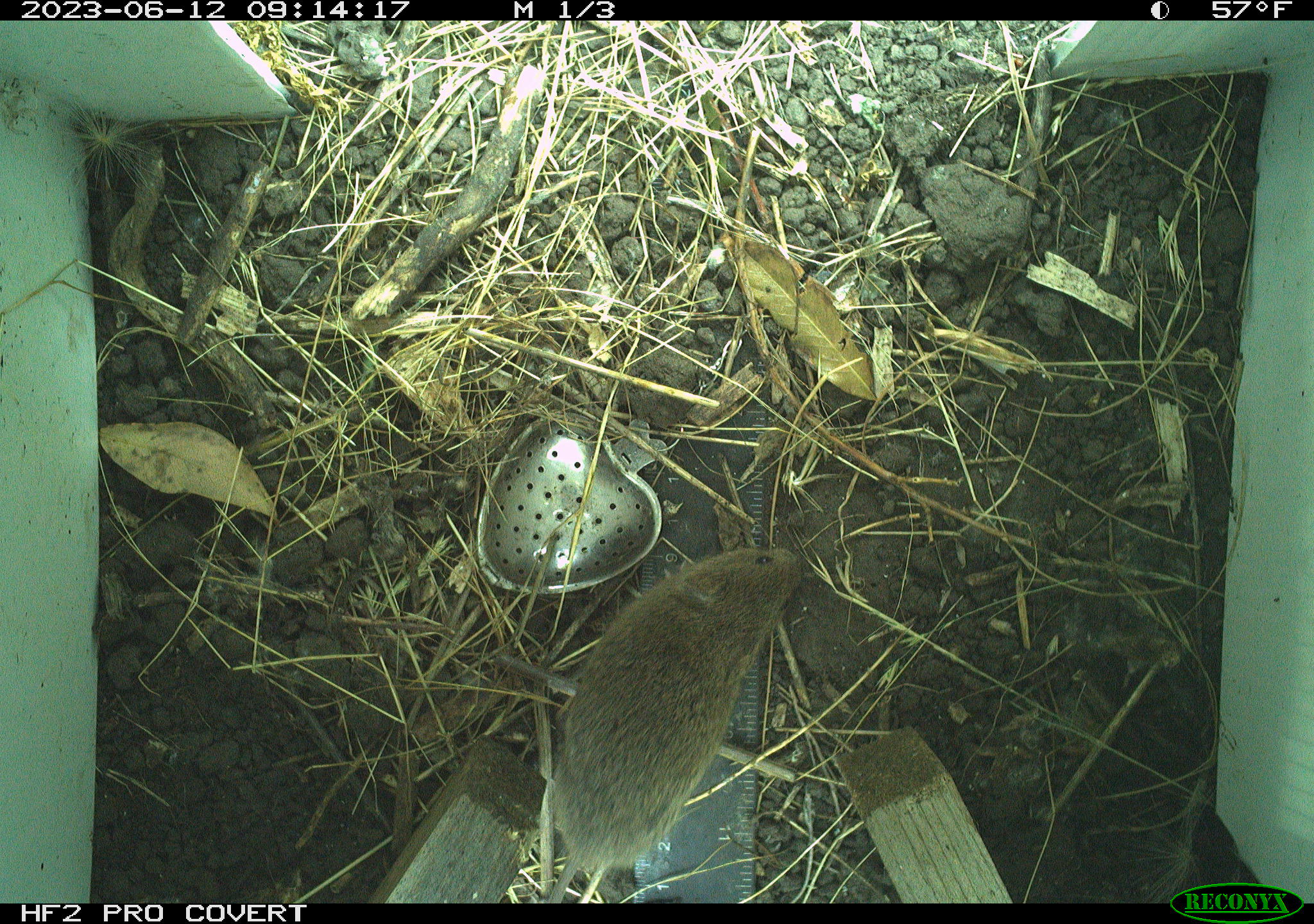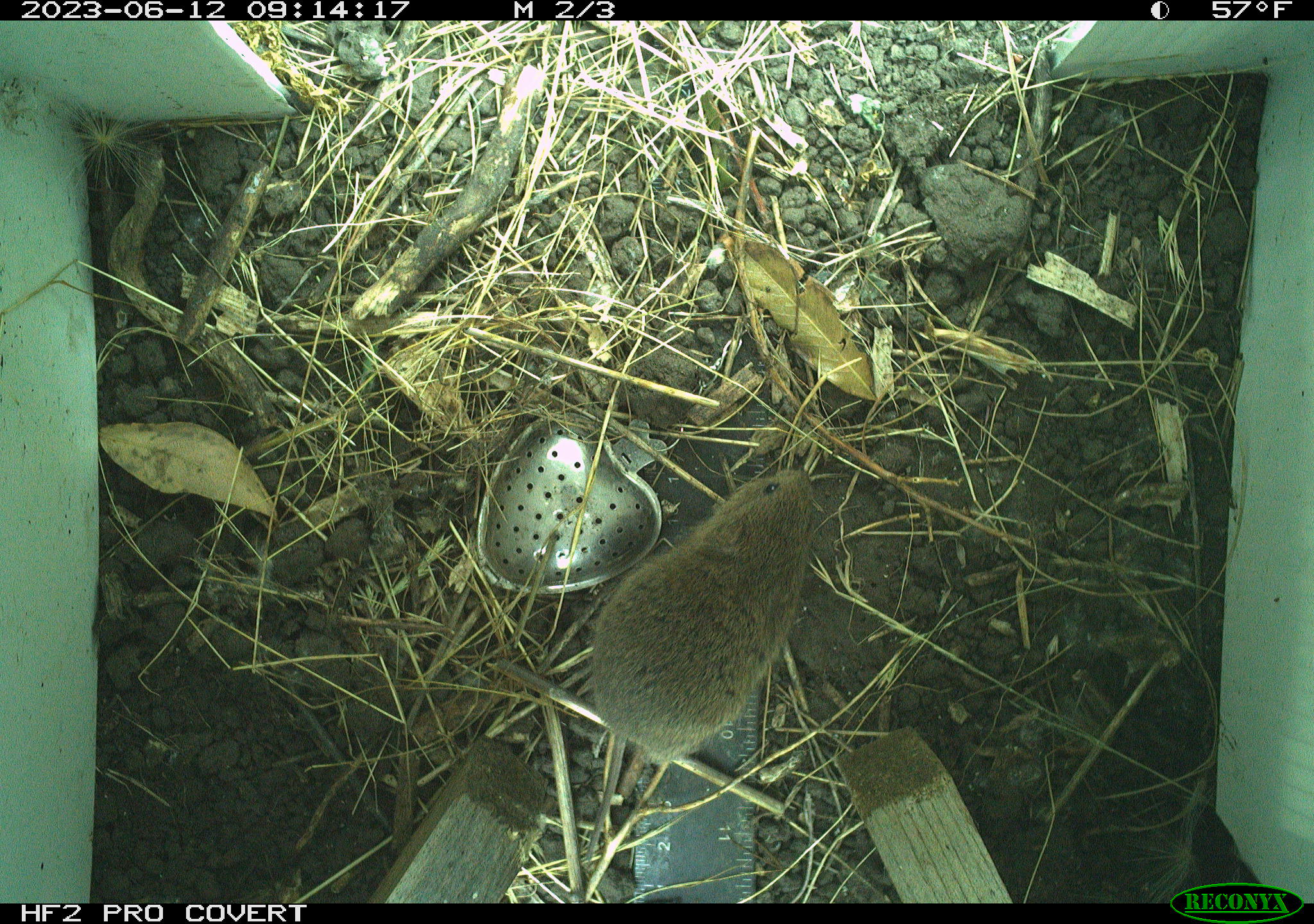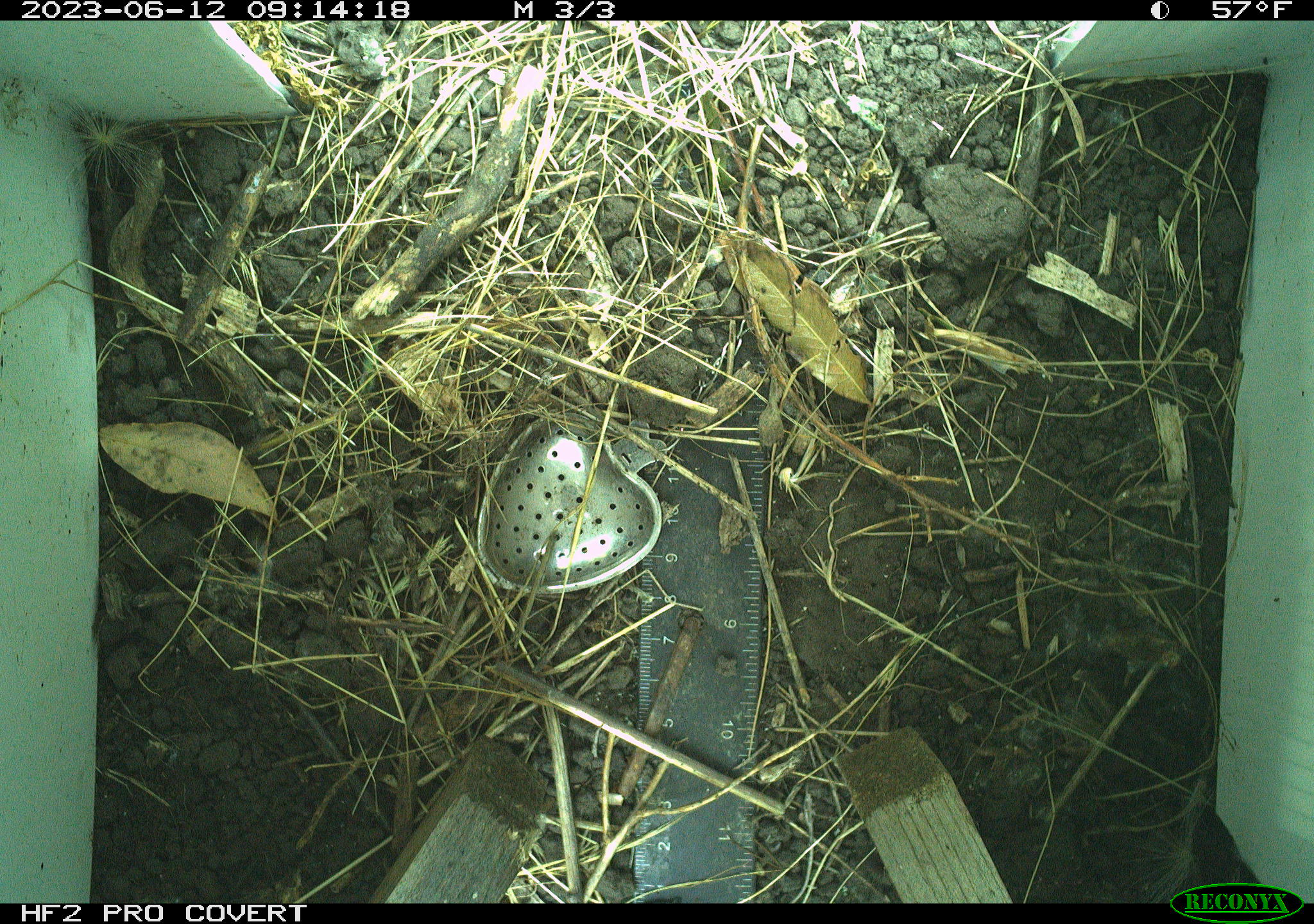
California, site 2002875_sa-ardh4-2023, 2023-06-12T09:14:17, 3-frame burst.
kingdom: Animalia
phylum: Chordata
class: Mammalia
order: Rodentia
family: Cricetidae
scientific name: Arvicolinae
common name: voles, lemmings, and muskrats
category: arvicolinae subfamily